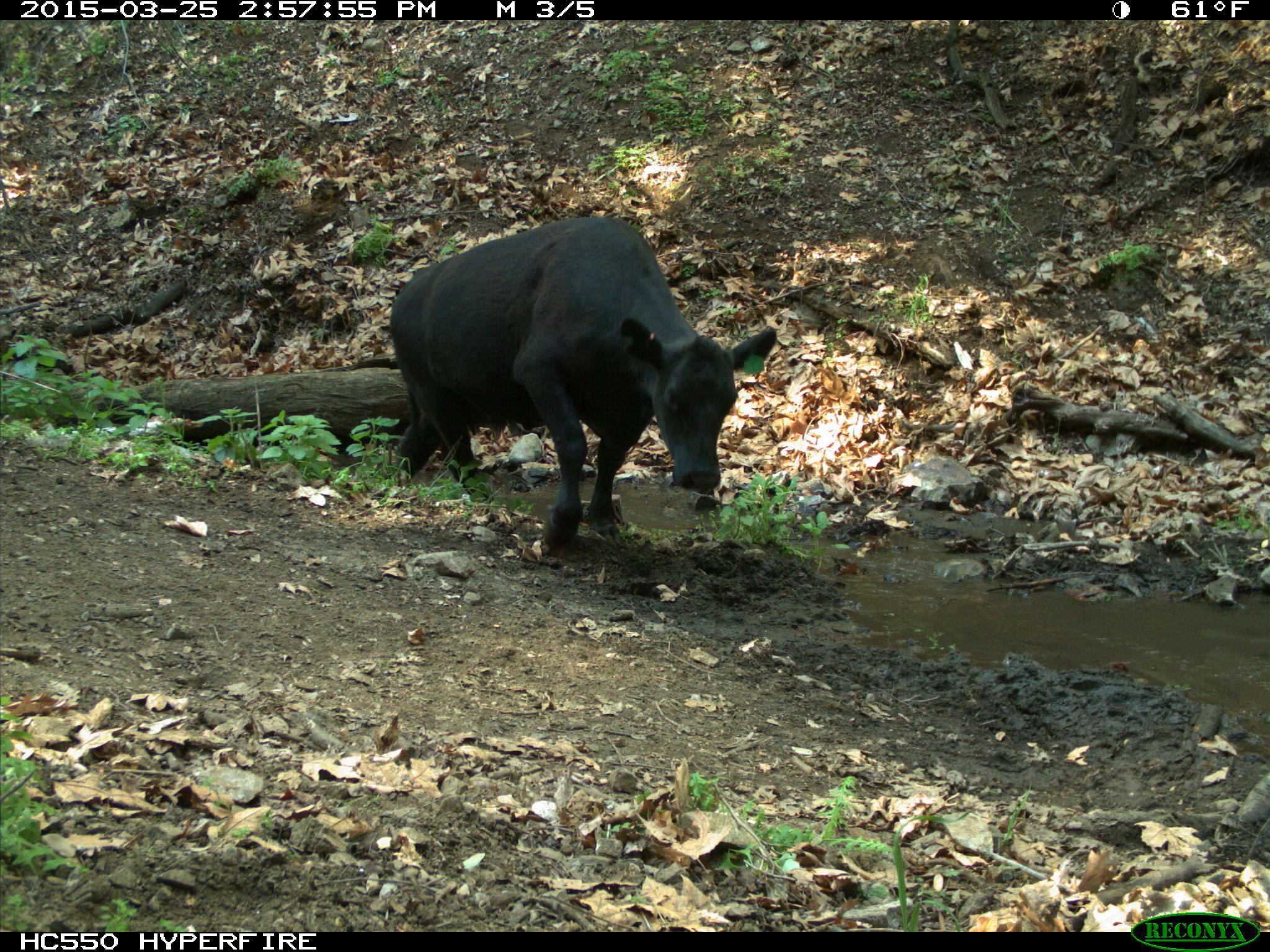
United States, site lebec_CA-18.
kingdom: Animalia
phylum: Chordata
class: Mammalia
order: Artiodactyla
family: Bovidae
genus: Bos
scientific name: Bos taurus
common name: domestic cow